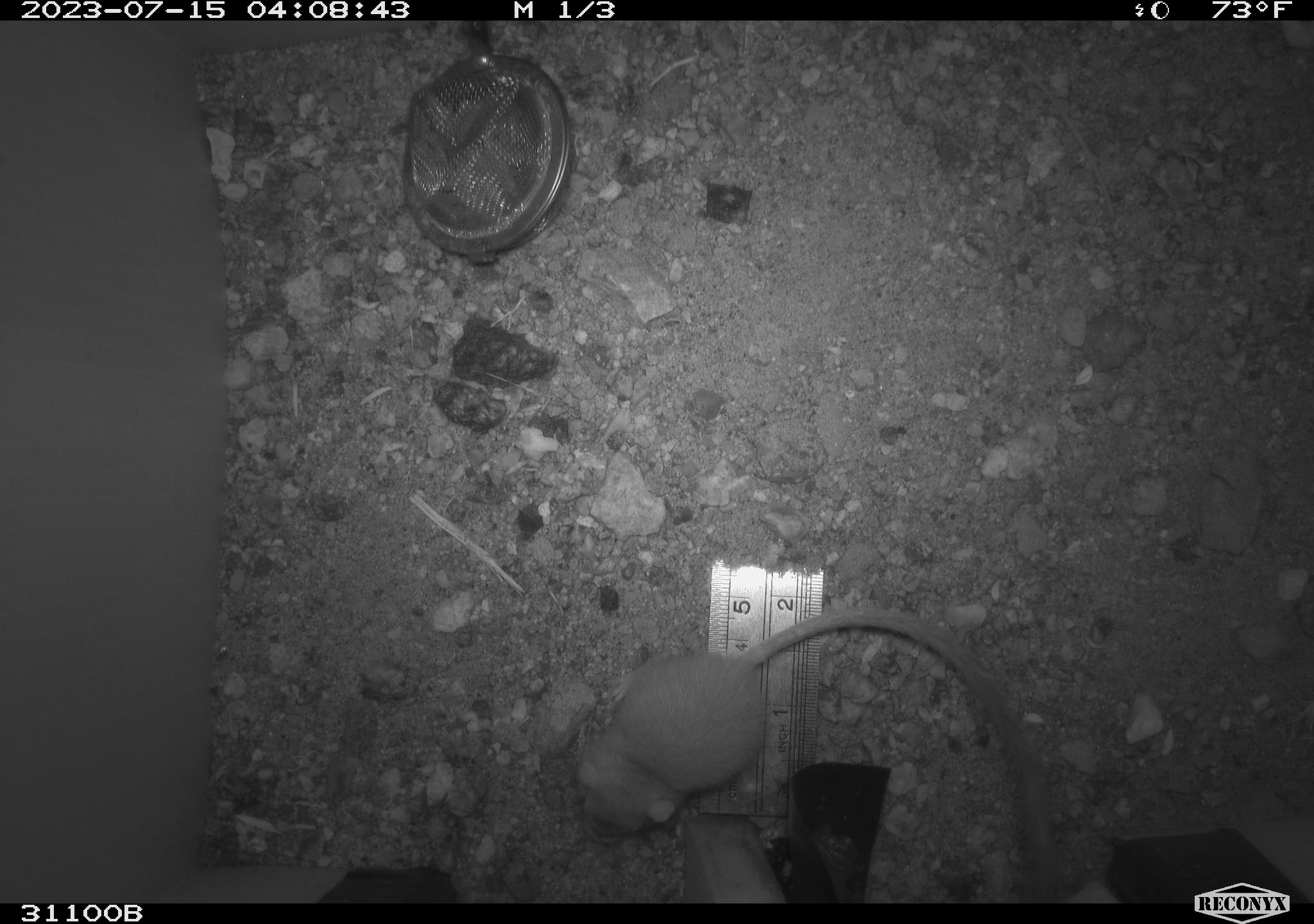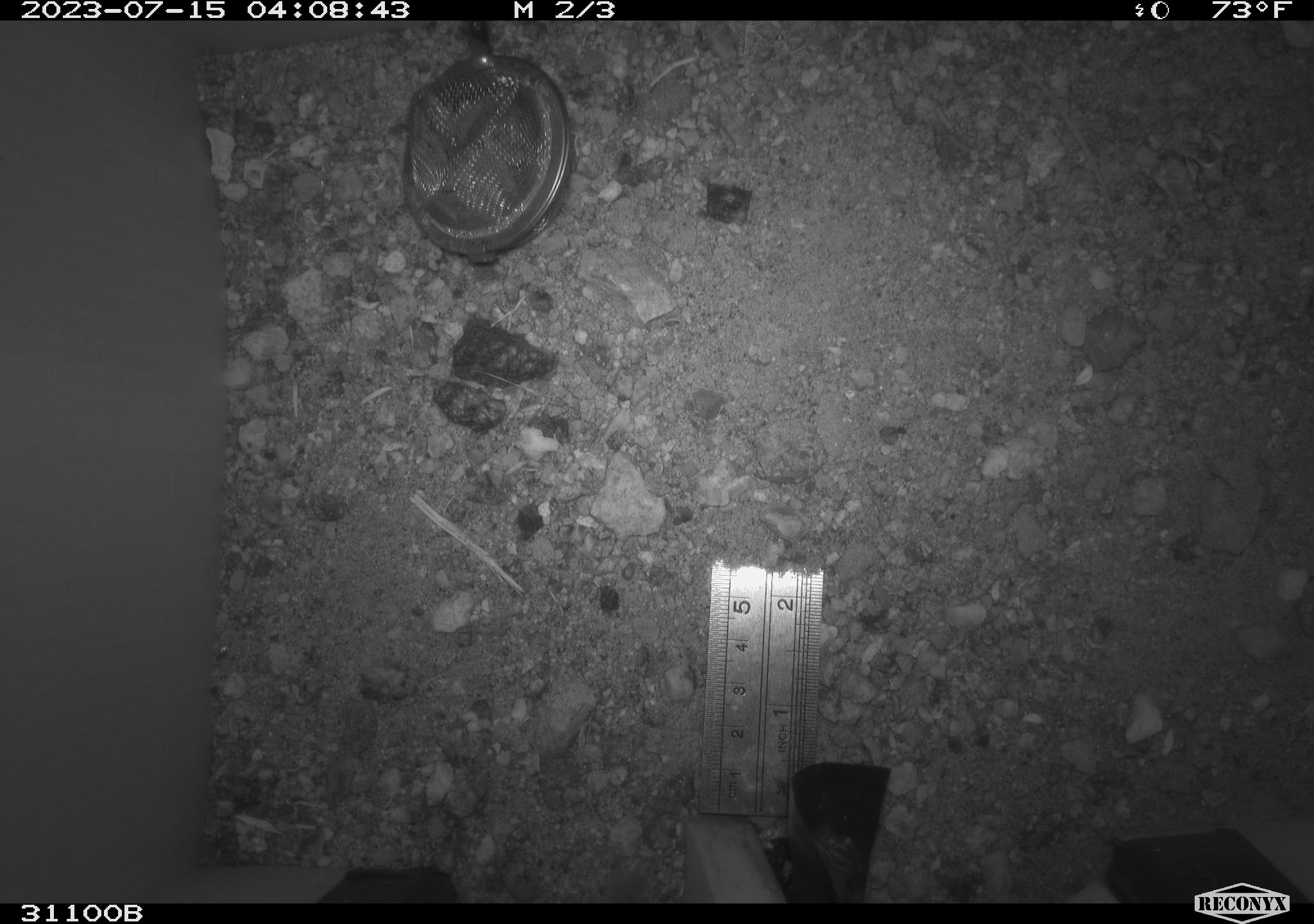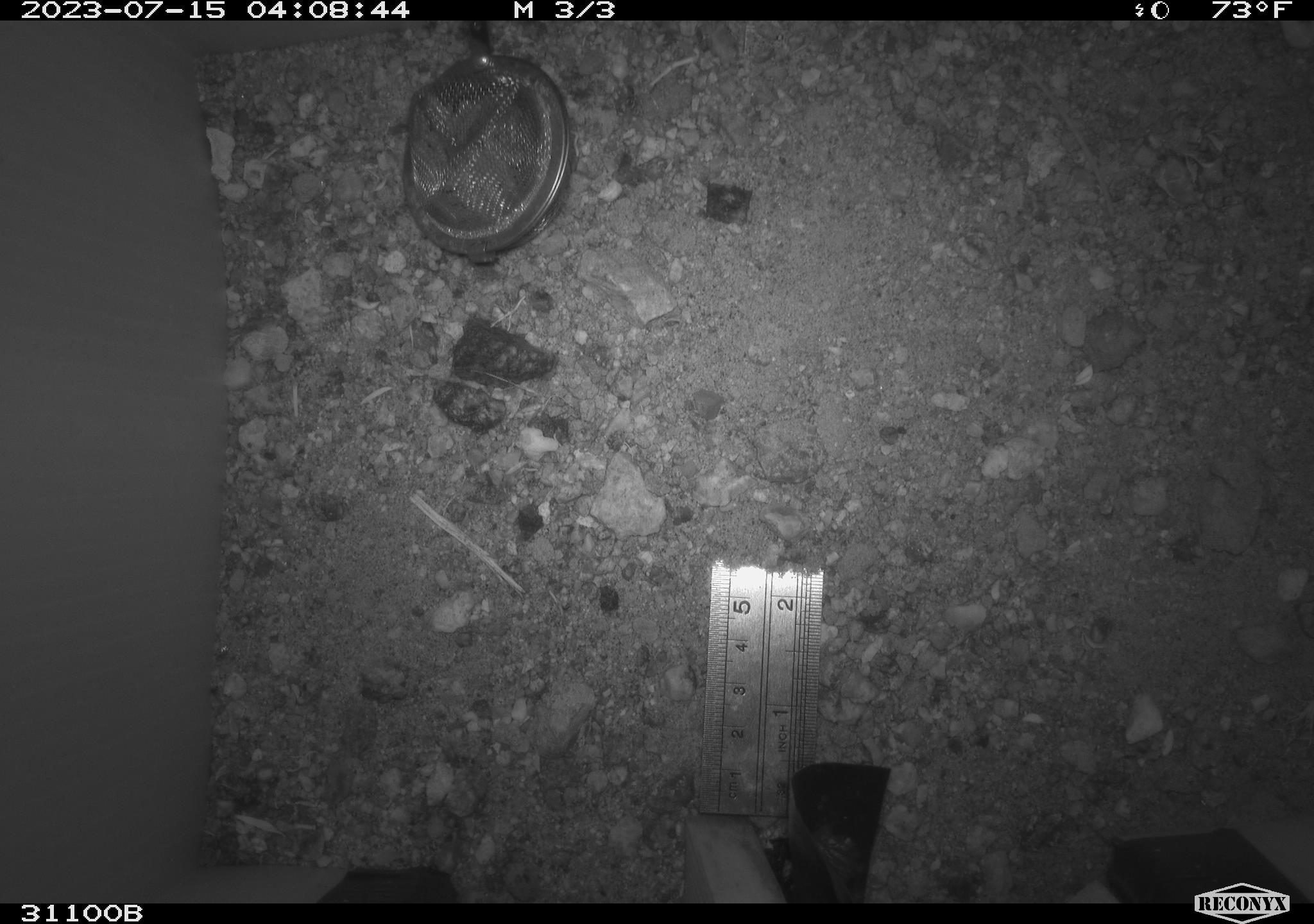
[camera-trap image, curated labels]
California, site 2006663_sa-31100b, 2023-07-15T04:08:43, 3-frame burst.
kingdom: Animalia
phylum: Chordata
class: Mammalia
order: Rodentia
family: Heteromyidae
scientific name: Heteromyidae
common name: kangaroo rats and pocket mice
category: heteromyidae family